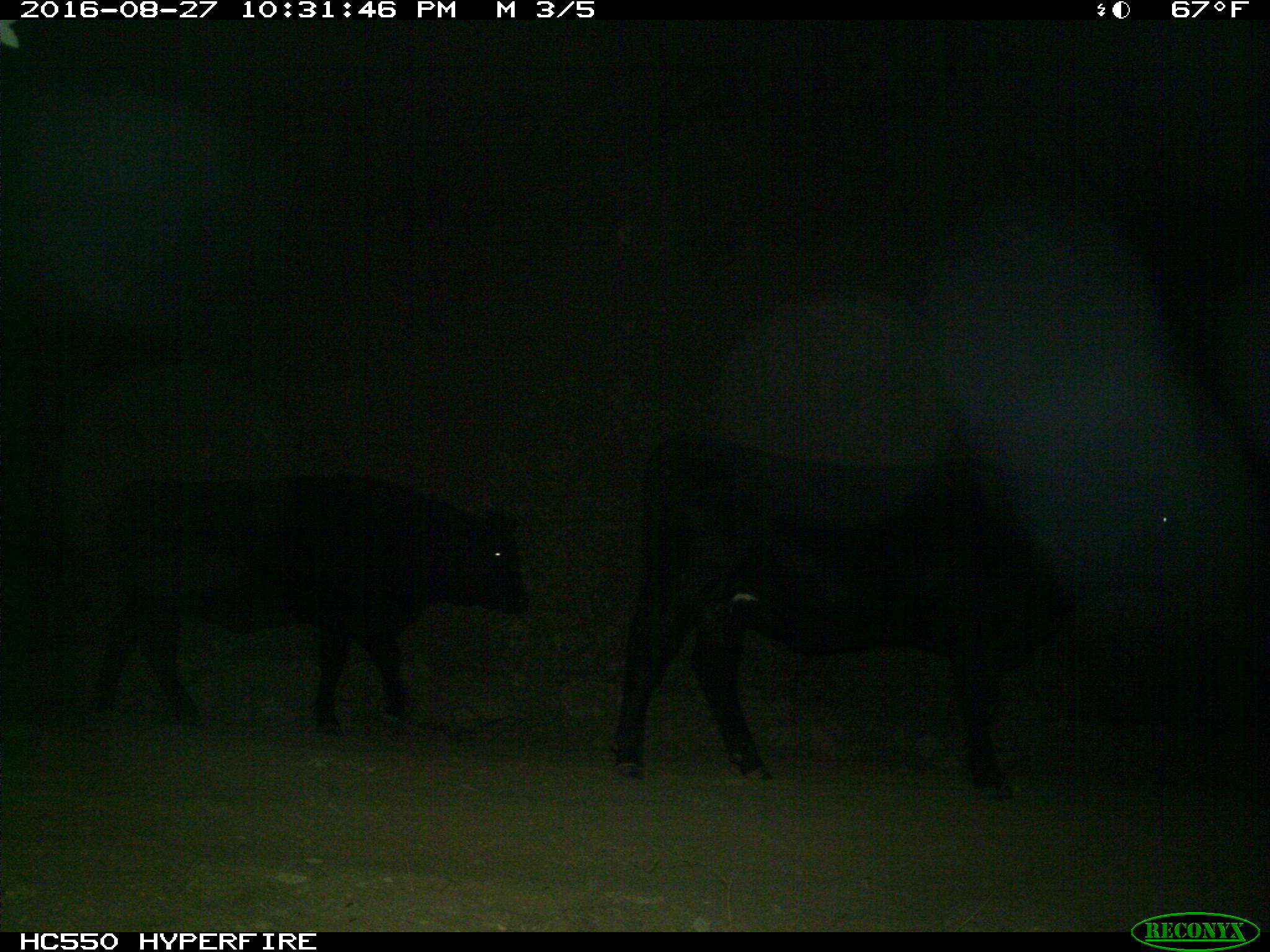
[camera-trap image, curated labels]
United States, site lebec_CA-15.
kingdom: Animalia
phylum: Chordata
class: Mammalia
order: Artiodactyla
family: Bovidae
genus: Bos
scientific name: Bos taurus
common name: domestic cow